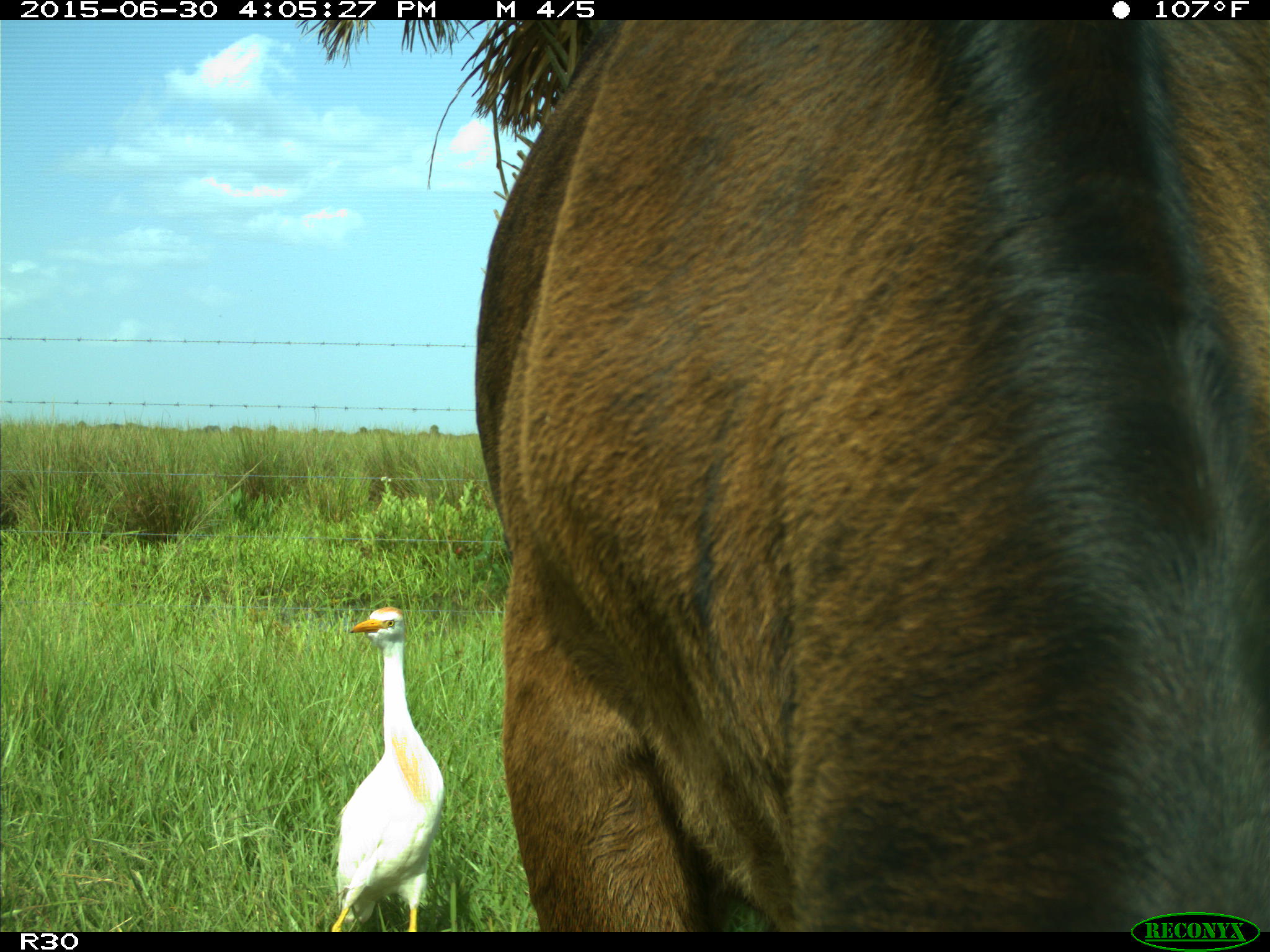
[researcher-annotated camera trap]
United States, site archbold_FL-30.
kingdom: Animalia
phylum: Chordata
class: Mammalia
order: Artiodactyla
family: Bovidae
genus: Bos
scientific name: Bos taurus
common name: domestic cow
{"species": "Bos taurus (domestic cow)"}